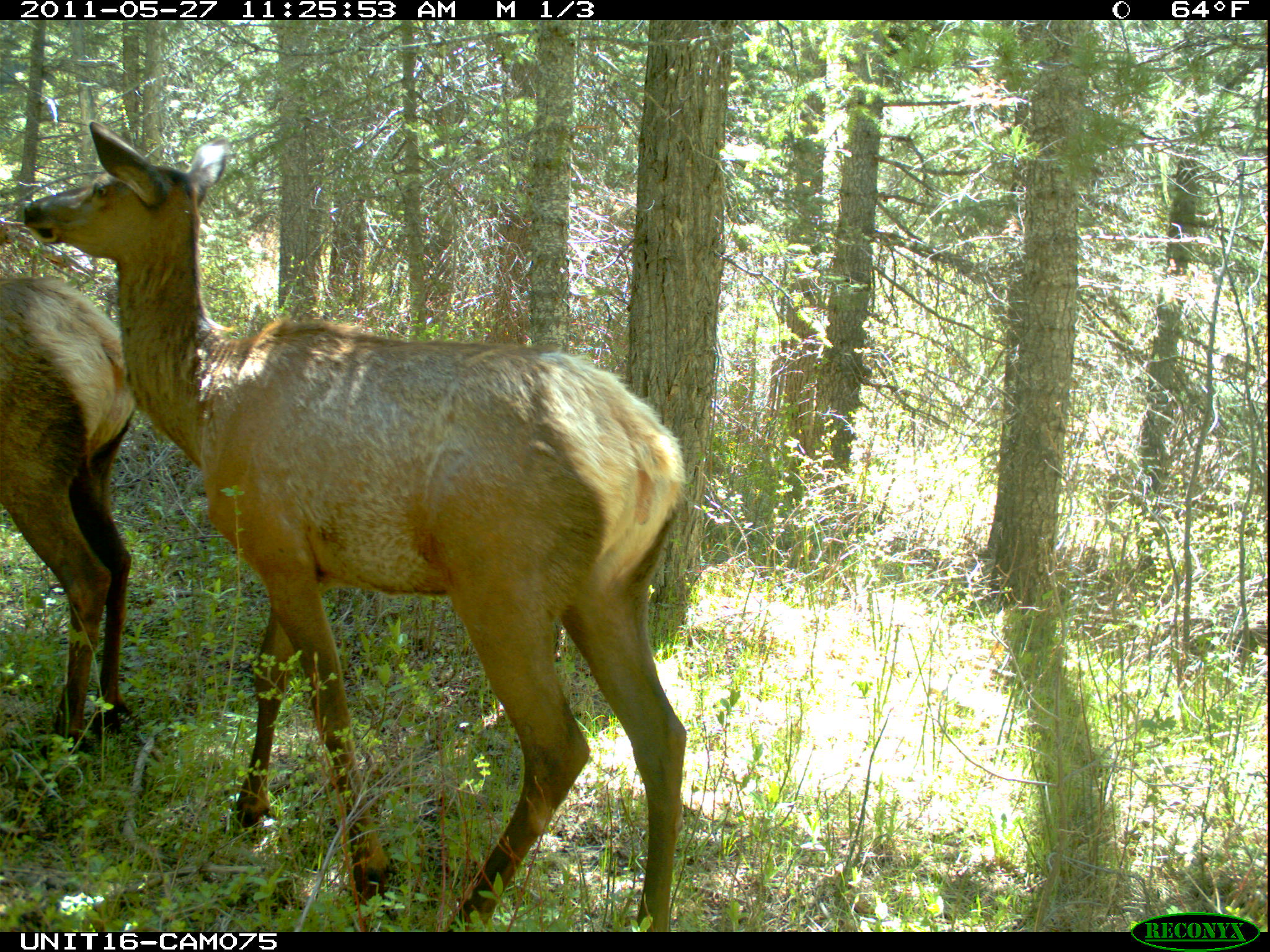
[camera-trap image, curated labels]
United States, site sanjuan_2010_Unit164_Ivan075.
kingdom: Animalia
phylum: Chordata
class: Mammalia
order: Artiodactyla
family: Cervidae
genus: Cervus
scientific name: Cervus elaphus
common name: red deer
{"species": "Cervus elaphus (red deer)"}